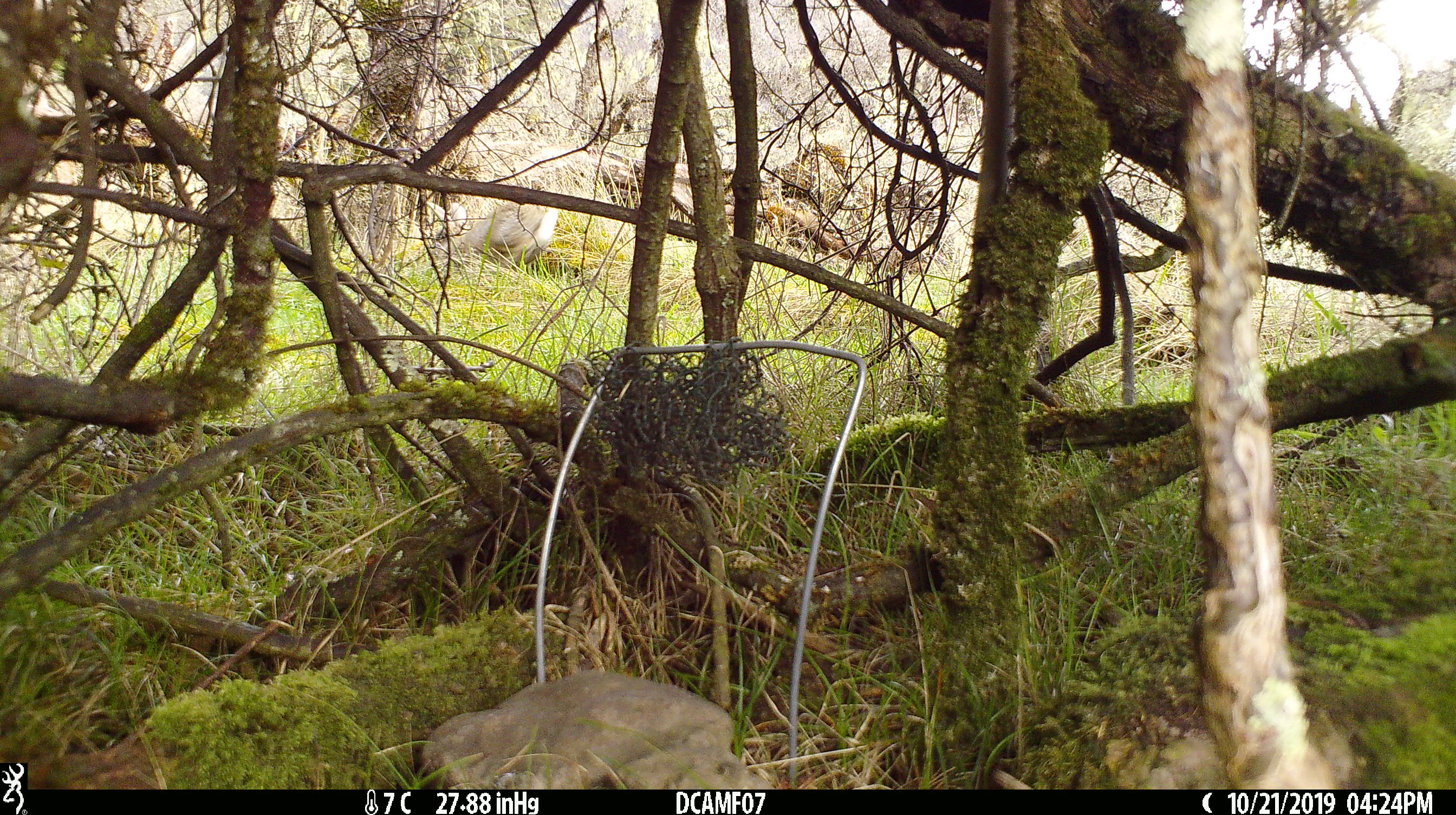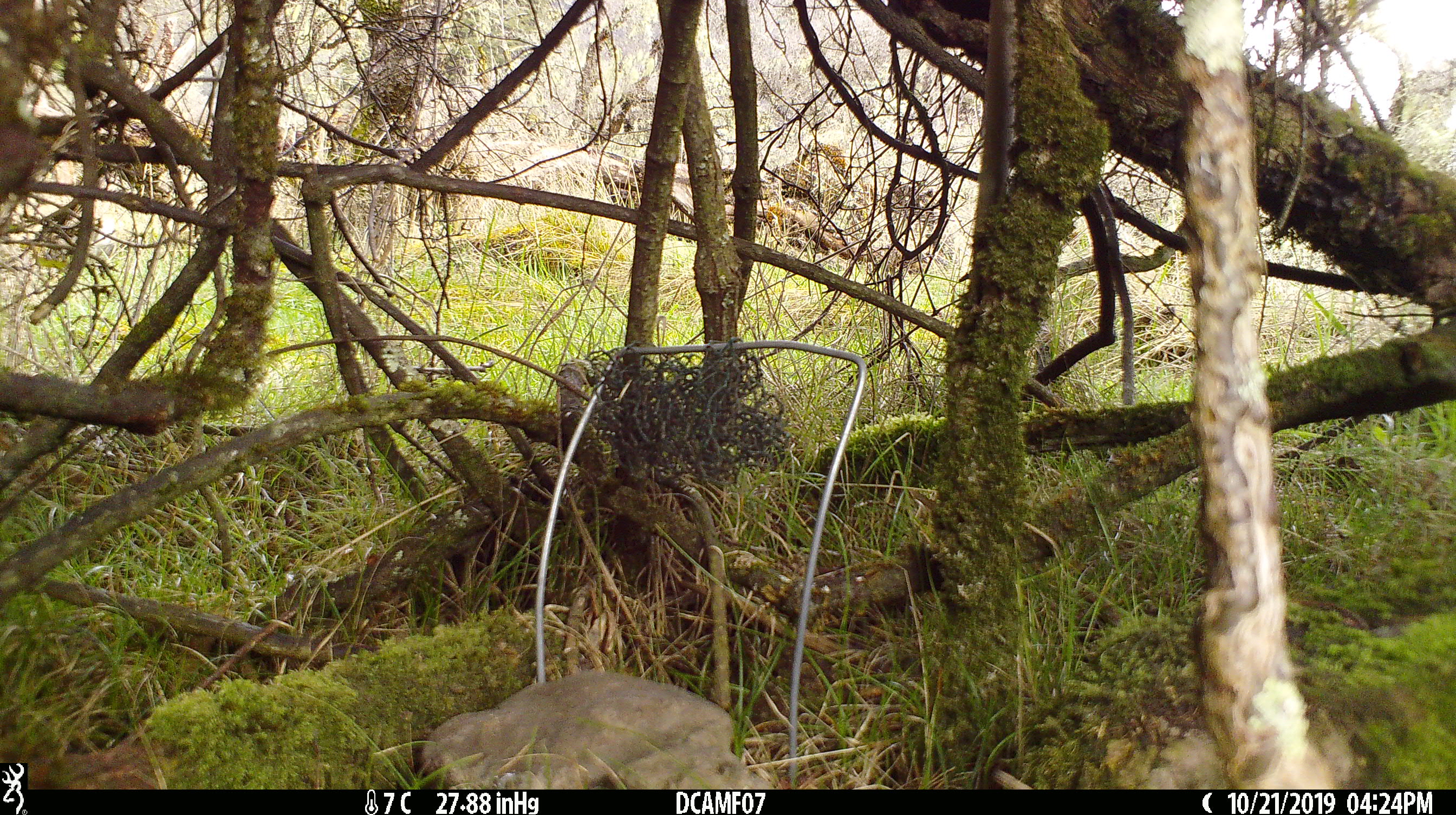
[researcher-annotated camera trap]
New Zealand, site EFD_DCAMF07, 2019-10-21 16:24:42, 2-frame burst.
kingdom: Animalia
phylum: Chordata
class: Mammalia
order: Lagomorpha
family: Leporidae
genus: Oryctolagus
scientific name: Oryctolagus cuniculus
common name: european rabbit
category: rabbit